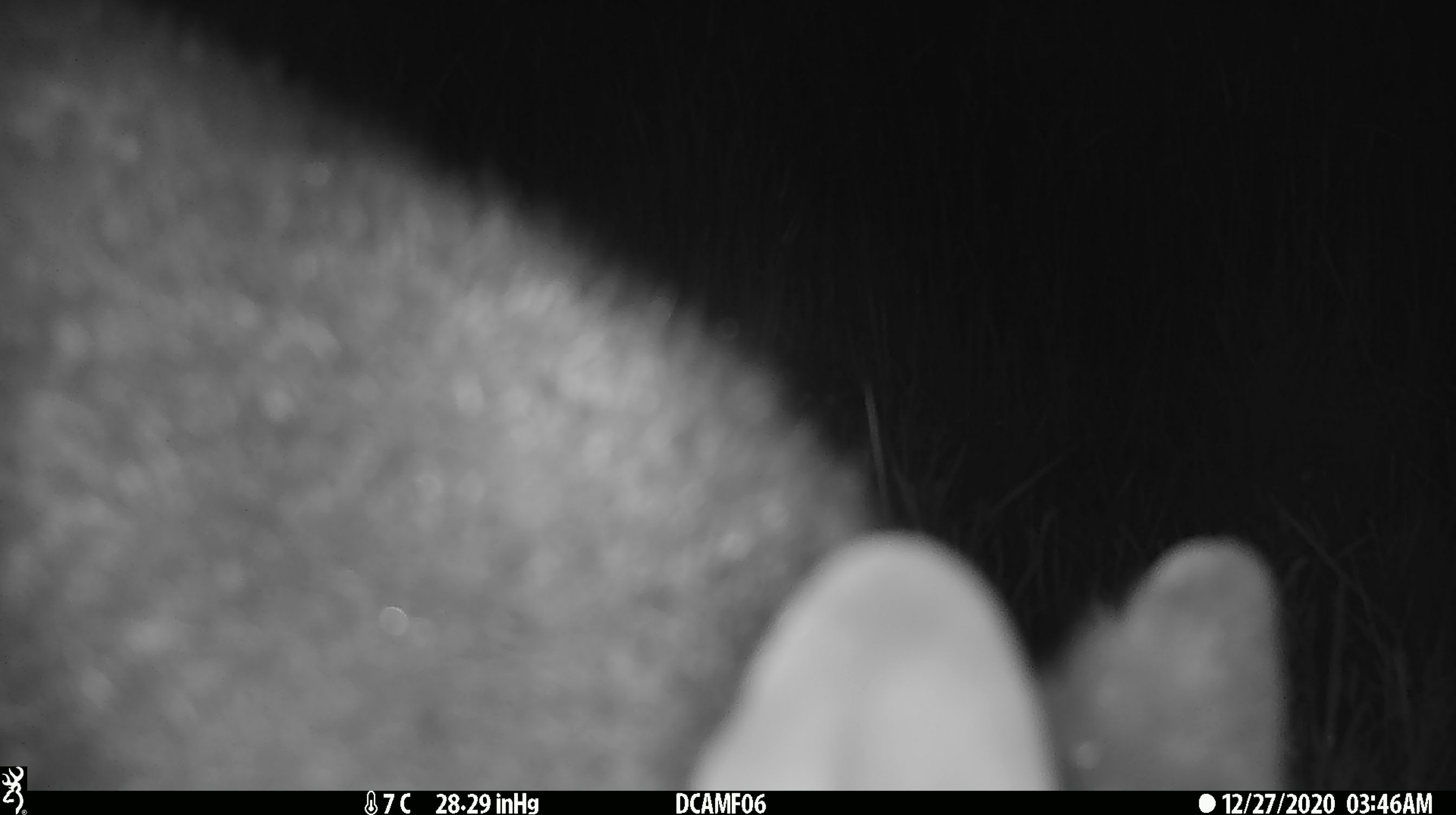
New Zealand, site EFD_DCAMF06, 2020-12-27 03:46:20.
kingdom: Animalia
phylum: Chordata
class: Mammalia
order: Diprotodontia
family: Phalangeridae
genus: Trichosurus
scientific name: Trichosurus vulpecula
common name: common brushtail possum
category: possum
Possum (common brushtail possum) (Trichosurus vulpecula).